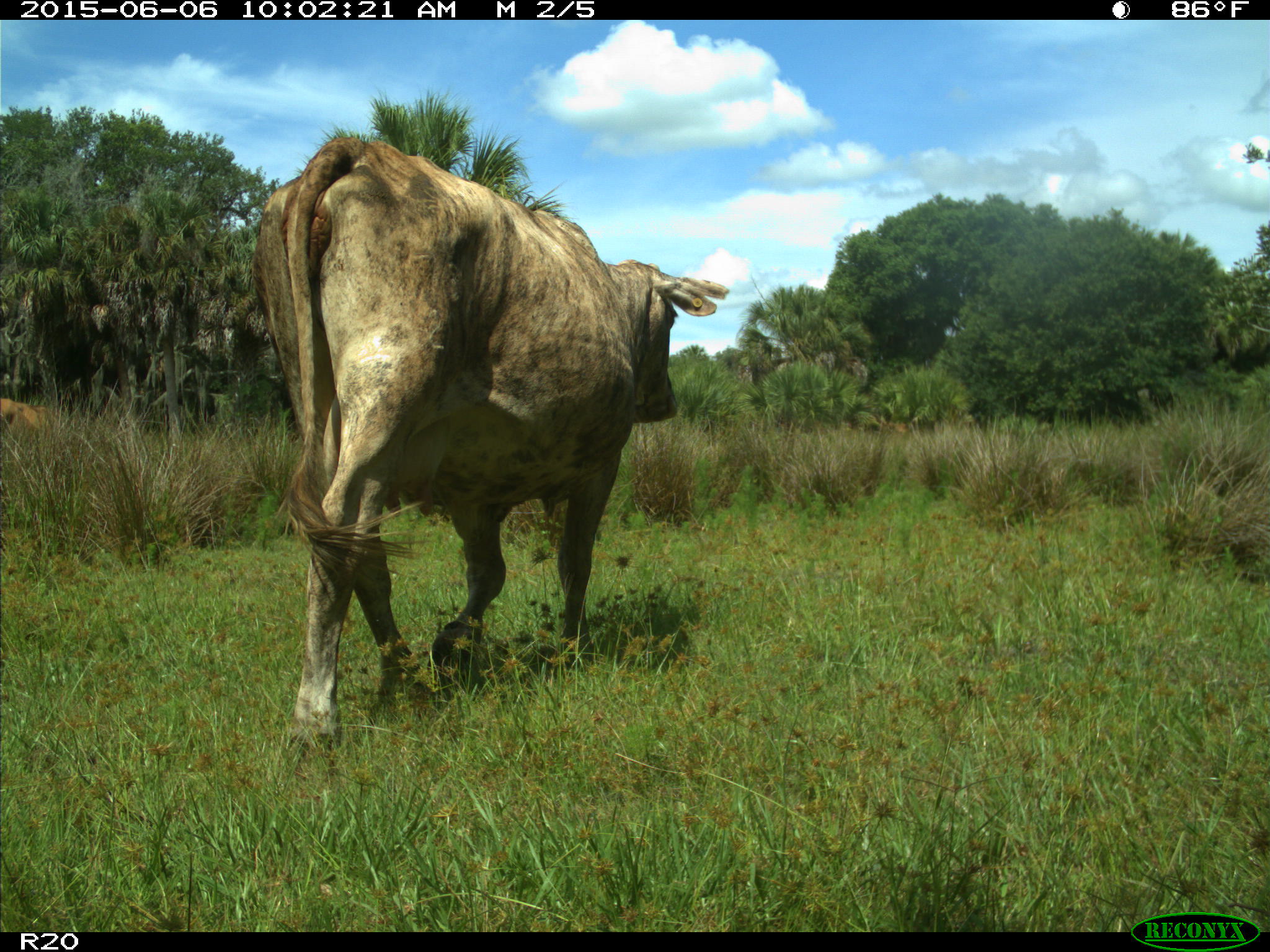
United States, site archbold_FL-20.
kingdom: Animalia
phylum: Chordata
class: Mammalia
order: Artiodactyla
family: Bovidae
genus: Bos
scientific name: Bos taurus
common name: domestic cow